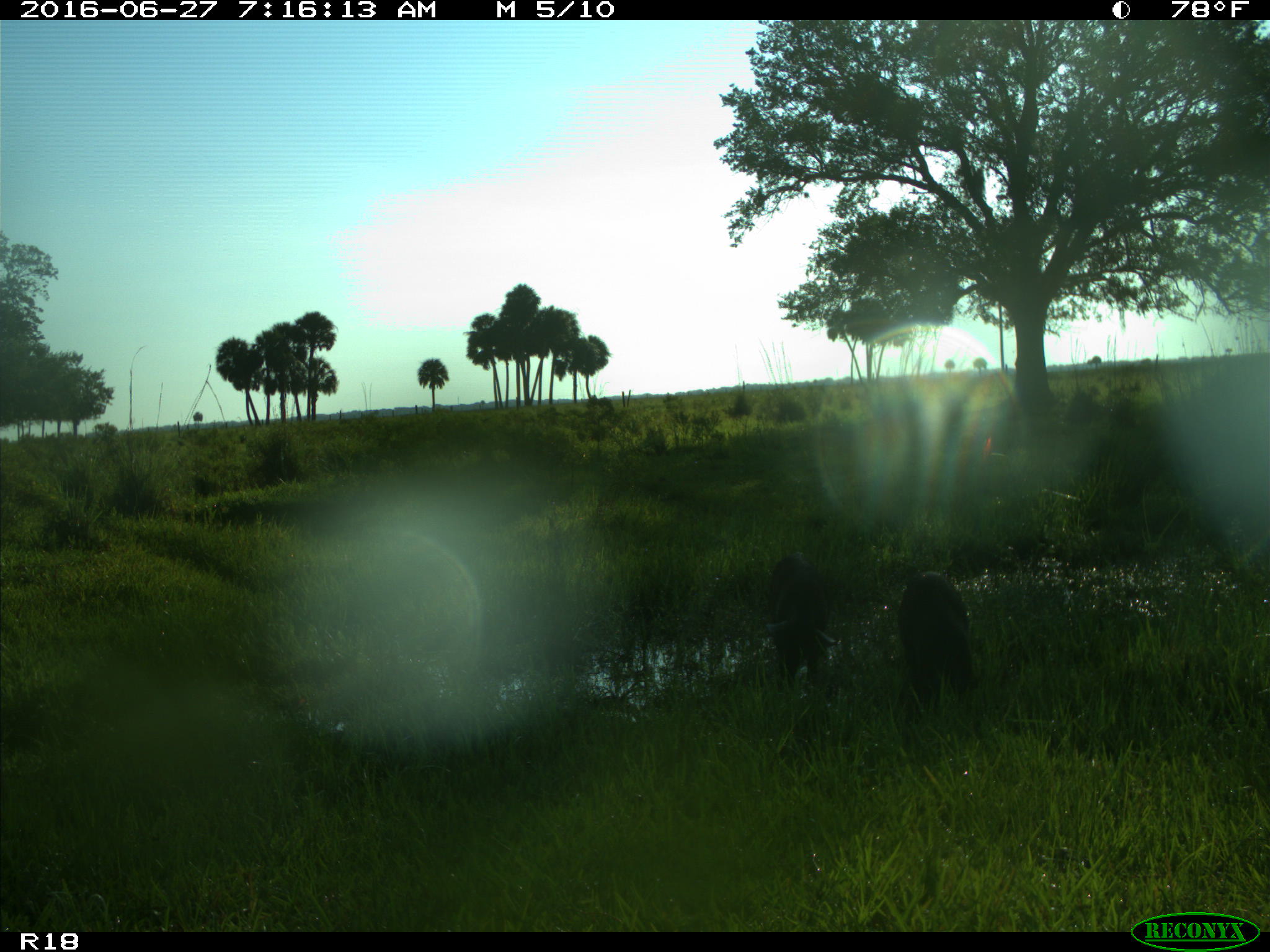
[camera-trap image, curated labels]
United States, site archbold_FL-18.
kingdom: Animalia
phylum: Chordata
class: Mammalia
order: Artiodactyla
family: Suidae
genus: Sus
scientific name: Sus scrofa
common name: wild boar